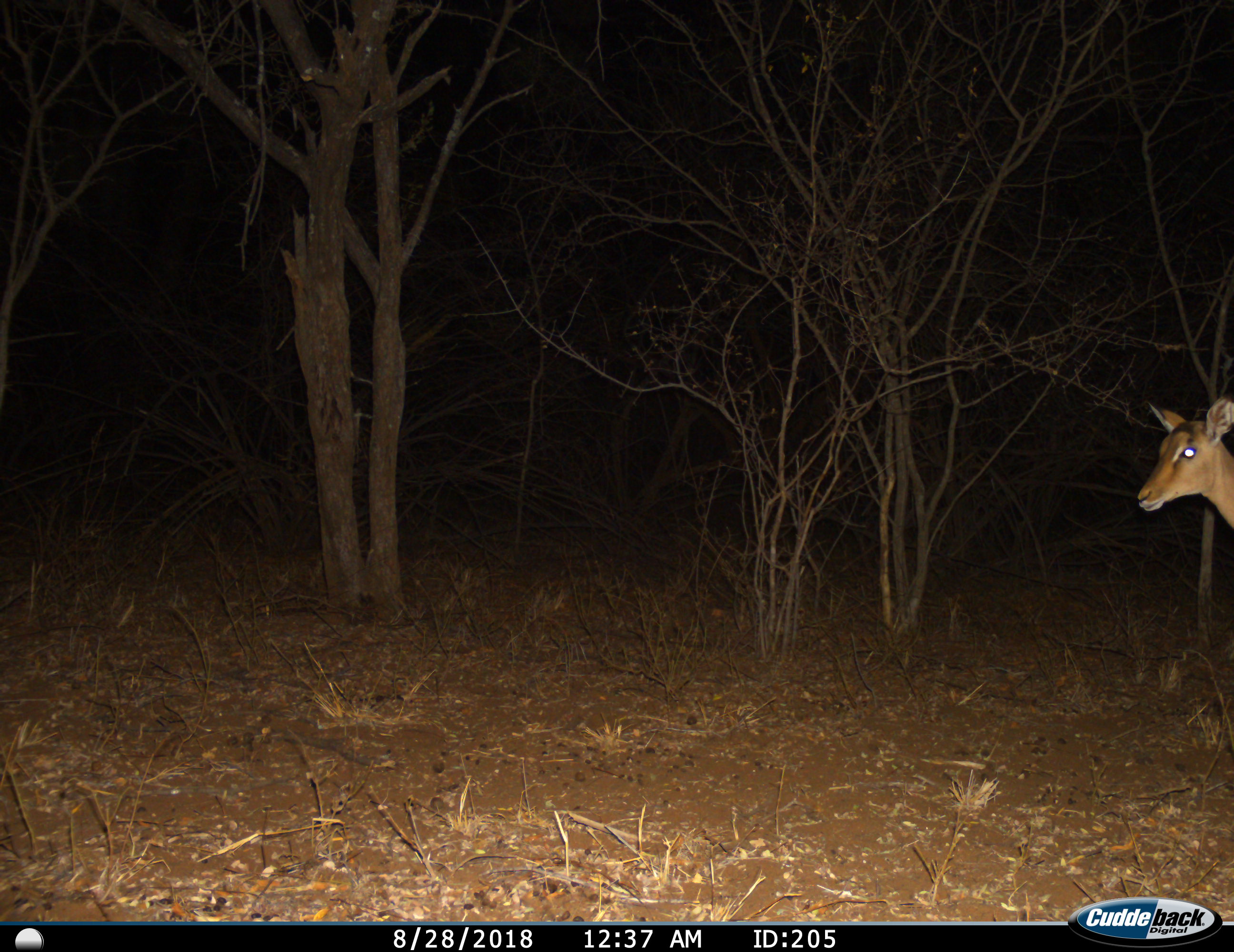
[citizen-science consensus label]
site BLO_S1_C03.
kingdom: Animalia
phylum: Chordata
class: Mammalia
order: Artiodactyla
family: Bovidae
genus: Aepyceros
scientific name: Aepyceros melampus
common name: impala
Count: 1.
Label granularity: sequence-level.